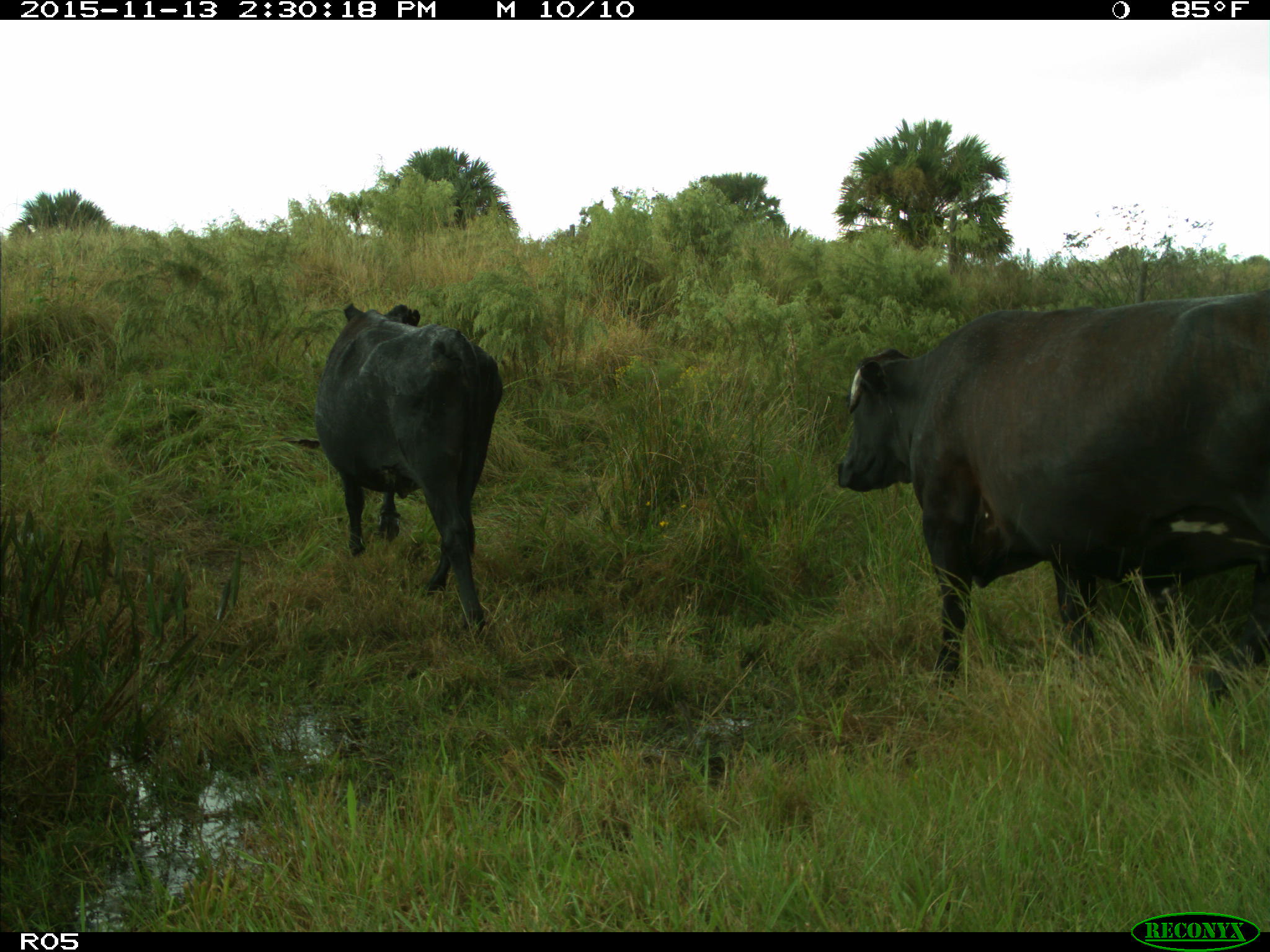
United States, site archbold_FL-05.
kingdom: Animalia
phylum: Chordata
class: Mammalia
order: Artiodactyla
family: Bovidae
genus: Bos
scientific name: Bos taurus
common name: domestic cow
Bos taurus (domestic cow).